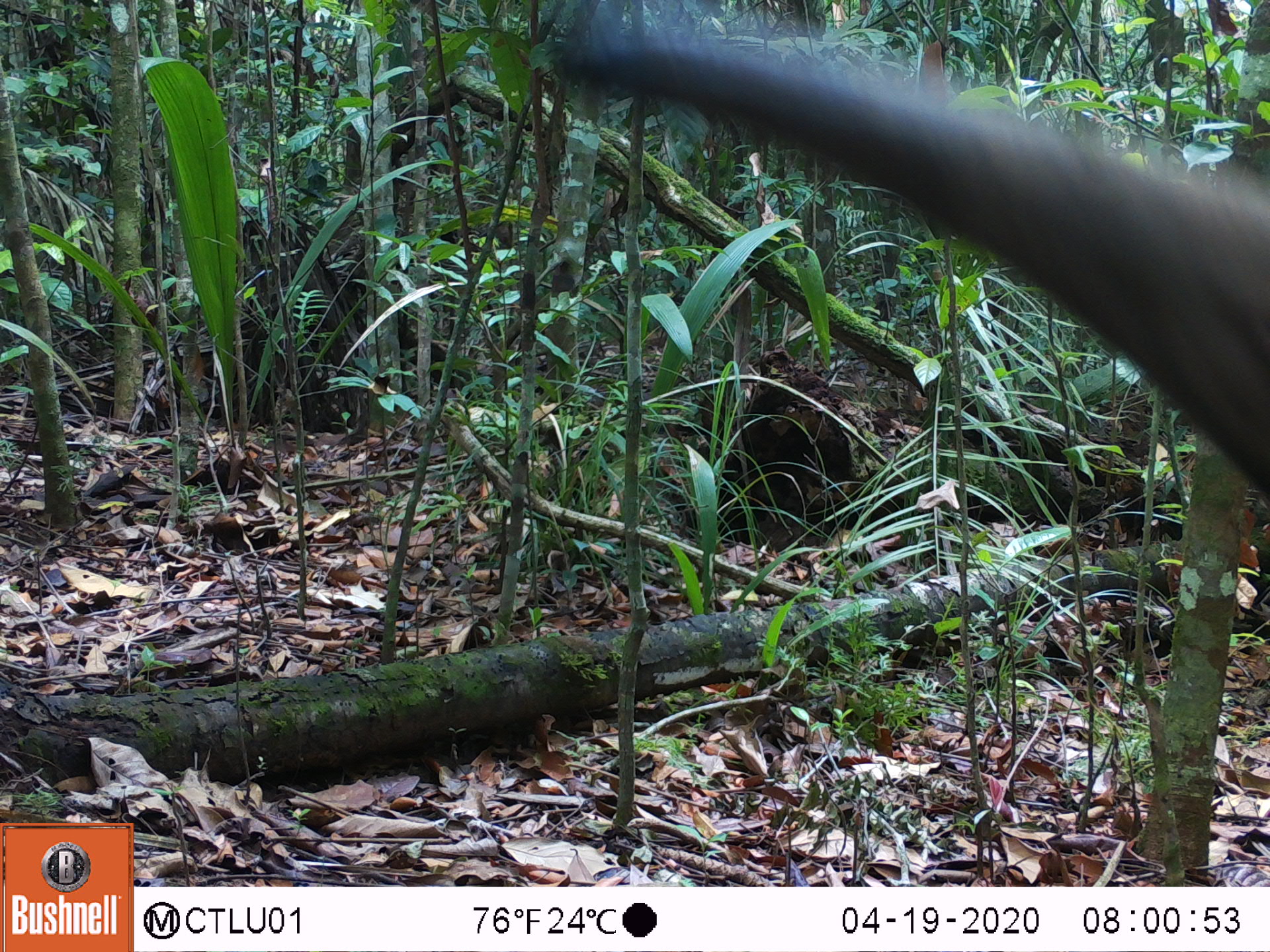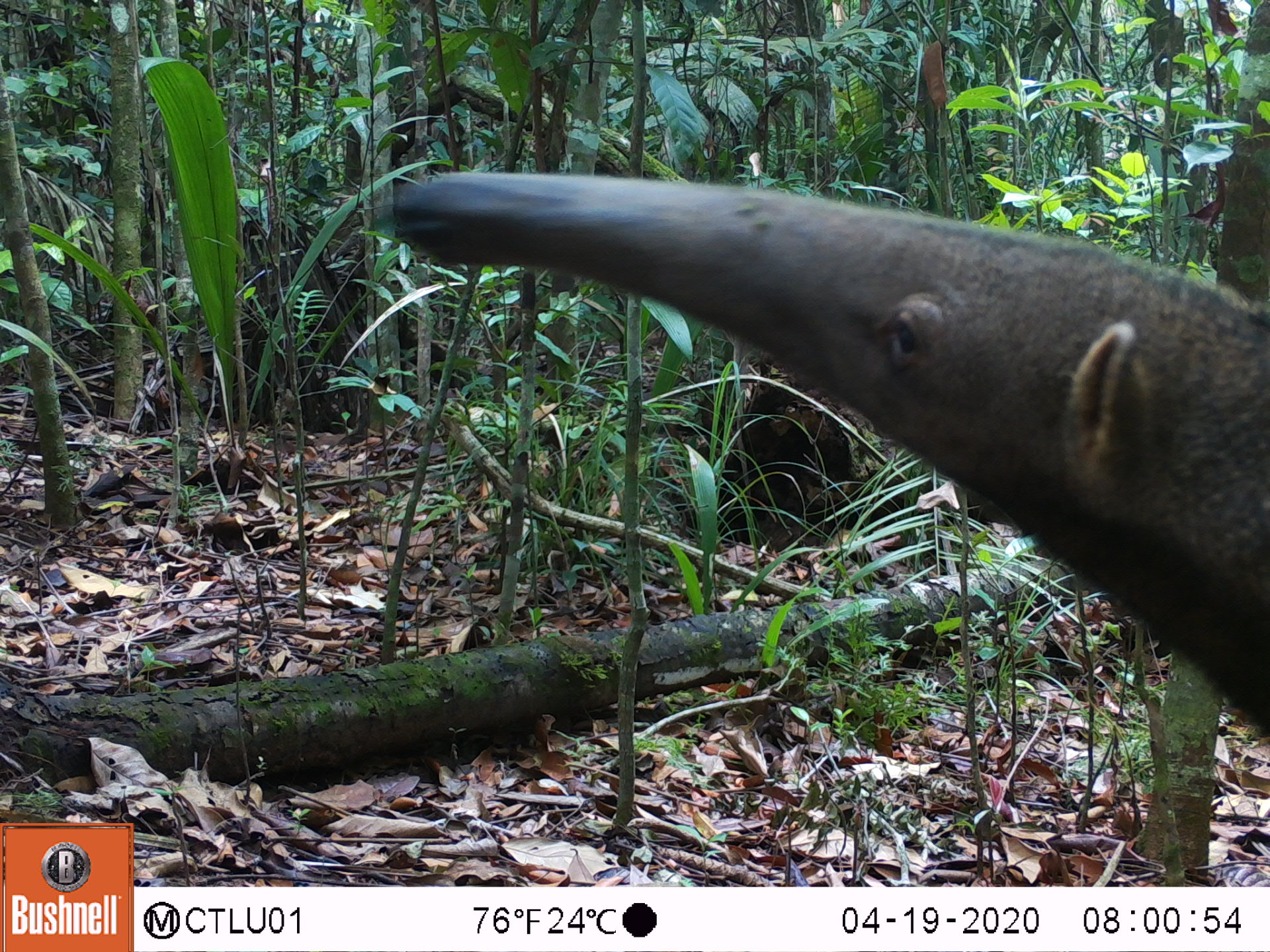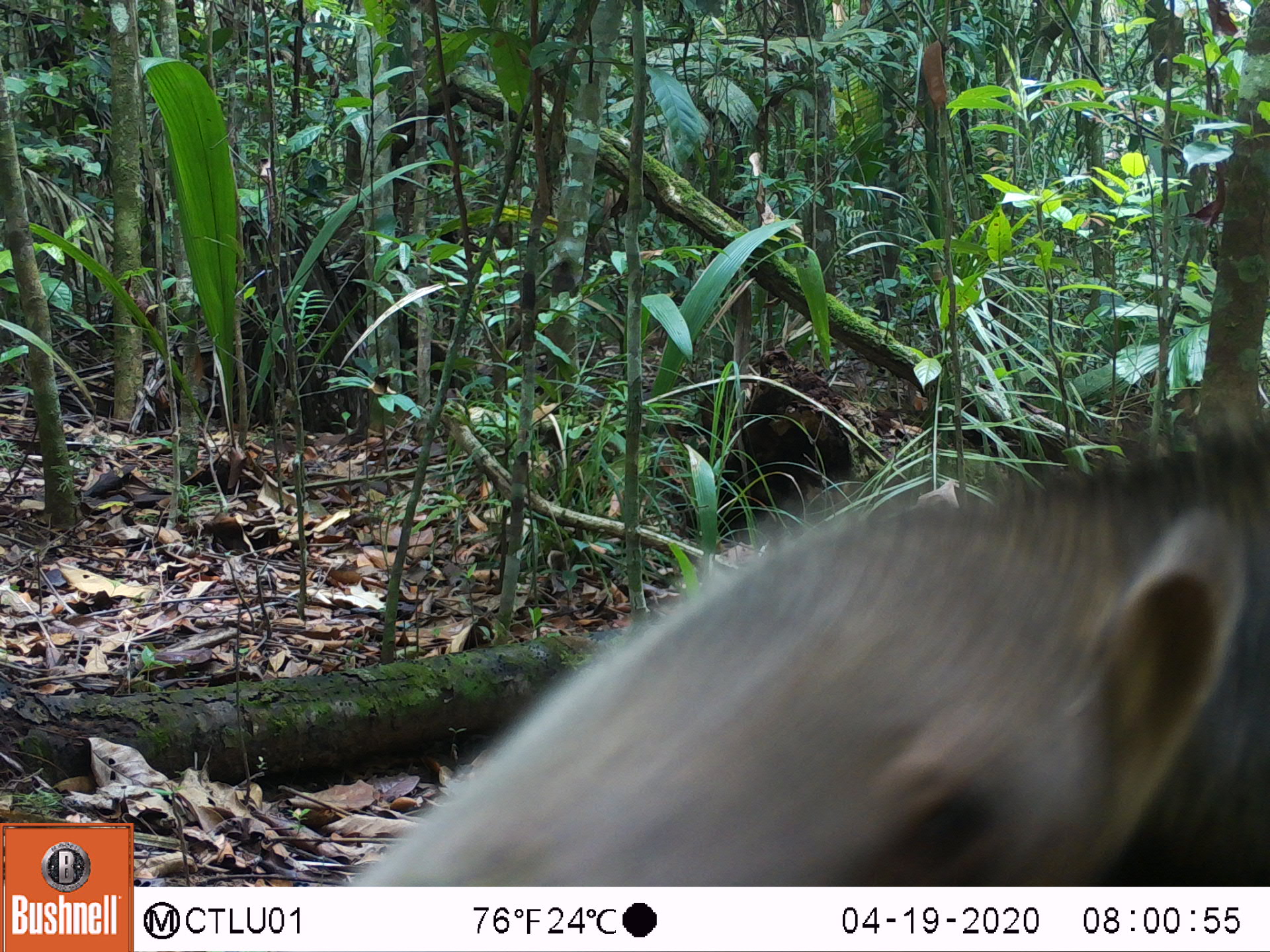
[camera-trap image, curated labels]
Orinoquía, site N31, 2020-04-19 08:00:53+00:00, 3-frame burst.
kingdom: Animalia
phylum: Chordata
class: Mammalia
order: Pilosa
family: Myrmecophagidae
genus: Myrmecophaga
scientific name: Myrmecophaga tridactyla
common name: giant anteater